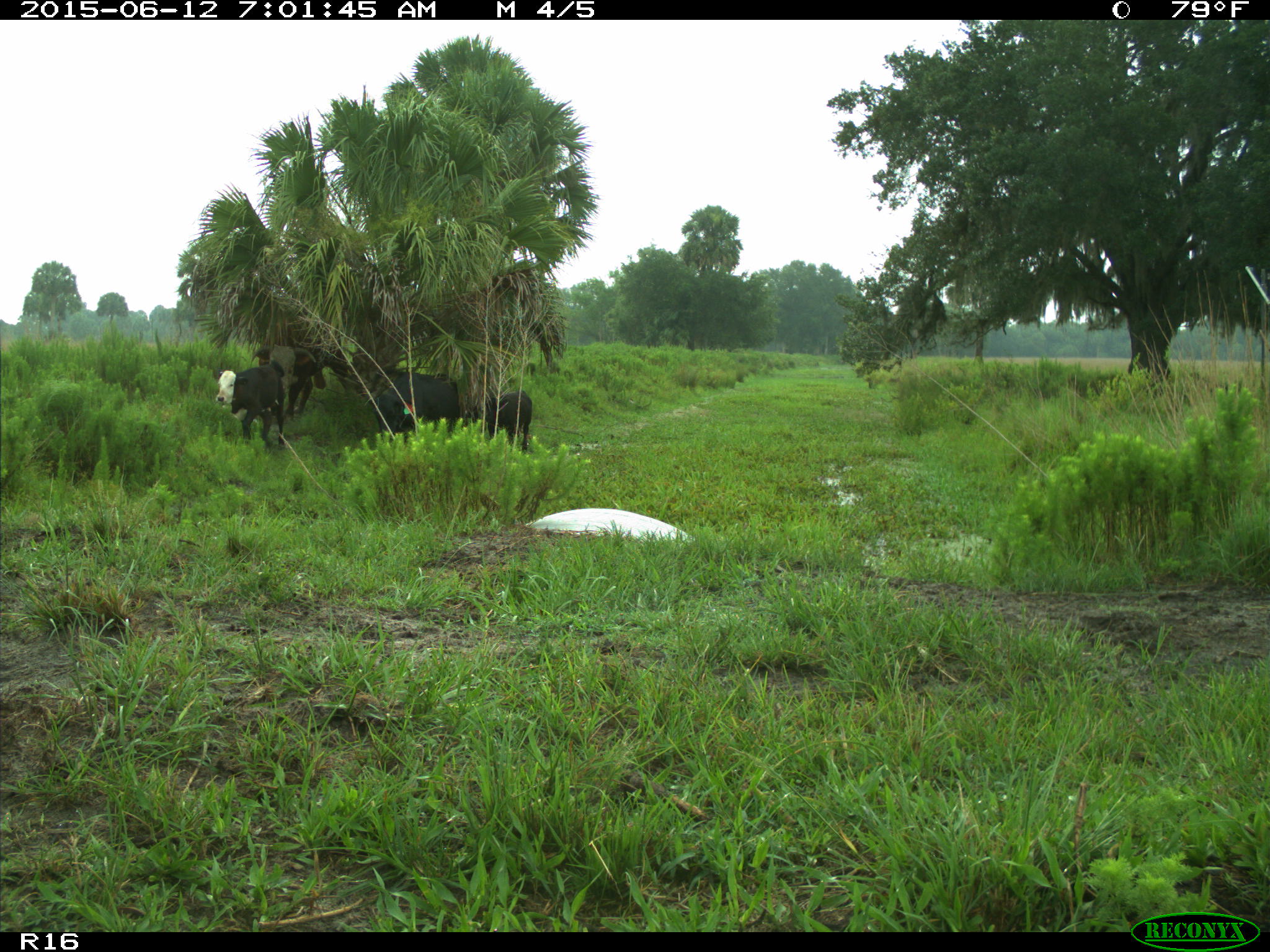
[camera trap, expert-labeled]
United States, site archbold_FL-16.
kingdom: Animalia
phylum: Chordata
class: Mammalia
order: Artiodactyla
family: Bovidae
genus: Bos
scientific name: Bos taurus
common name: domestic cow